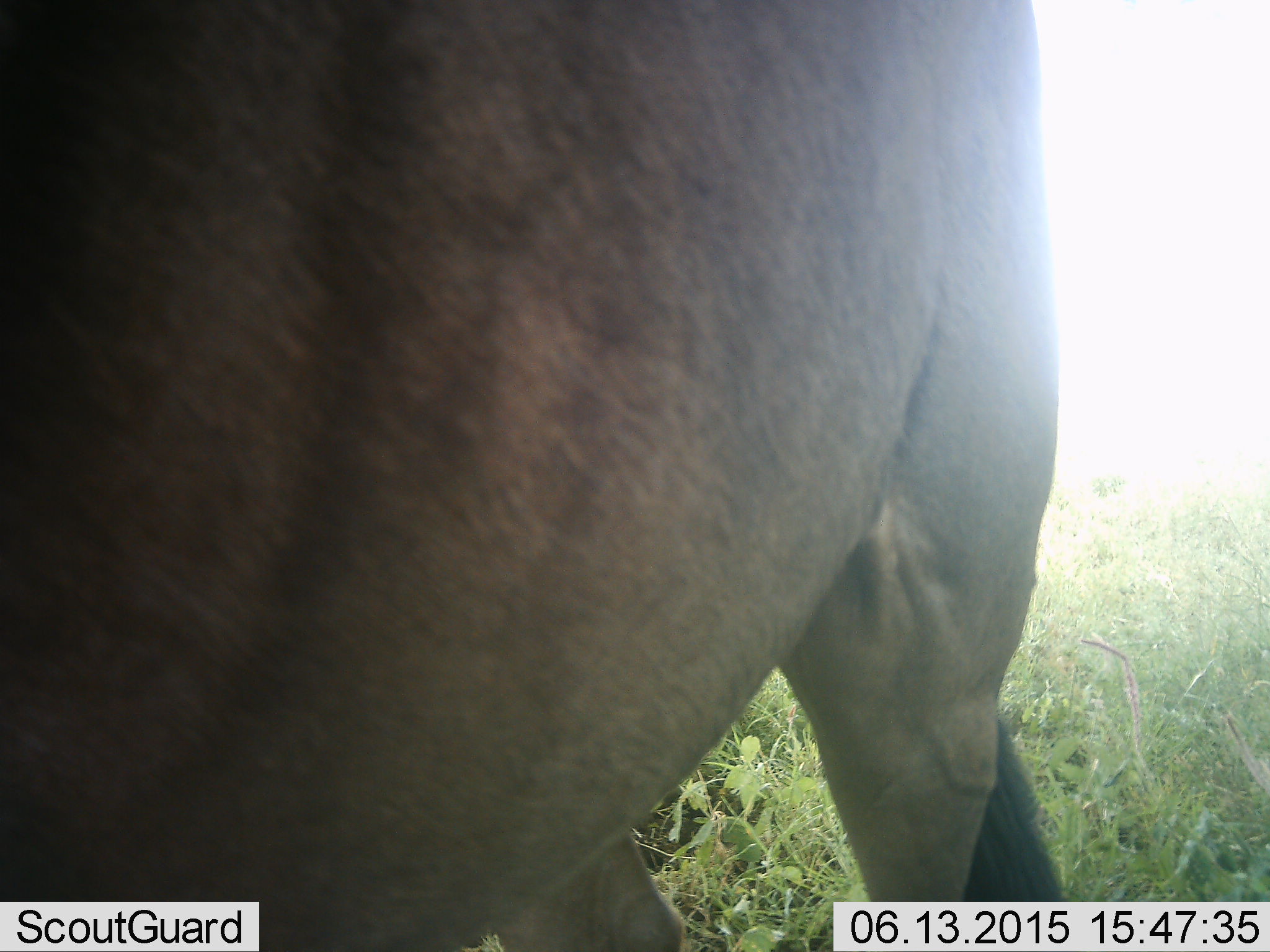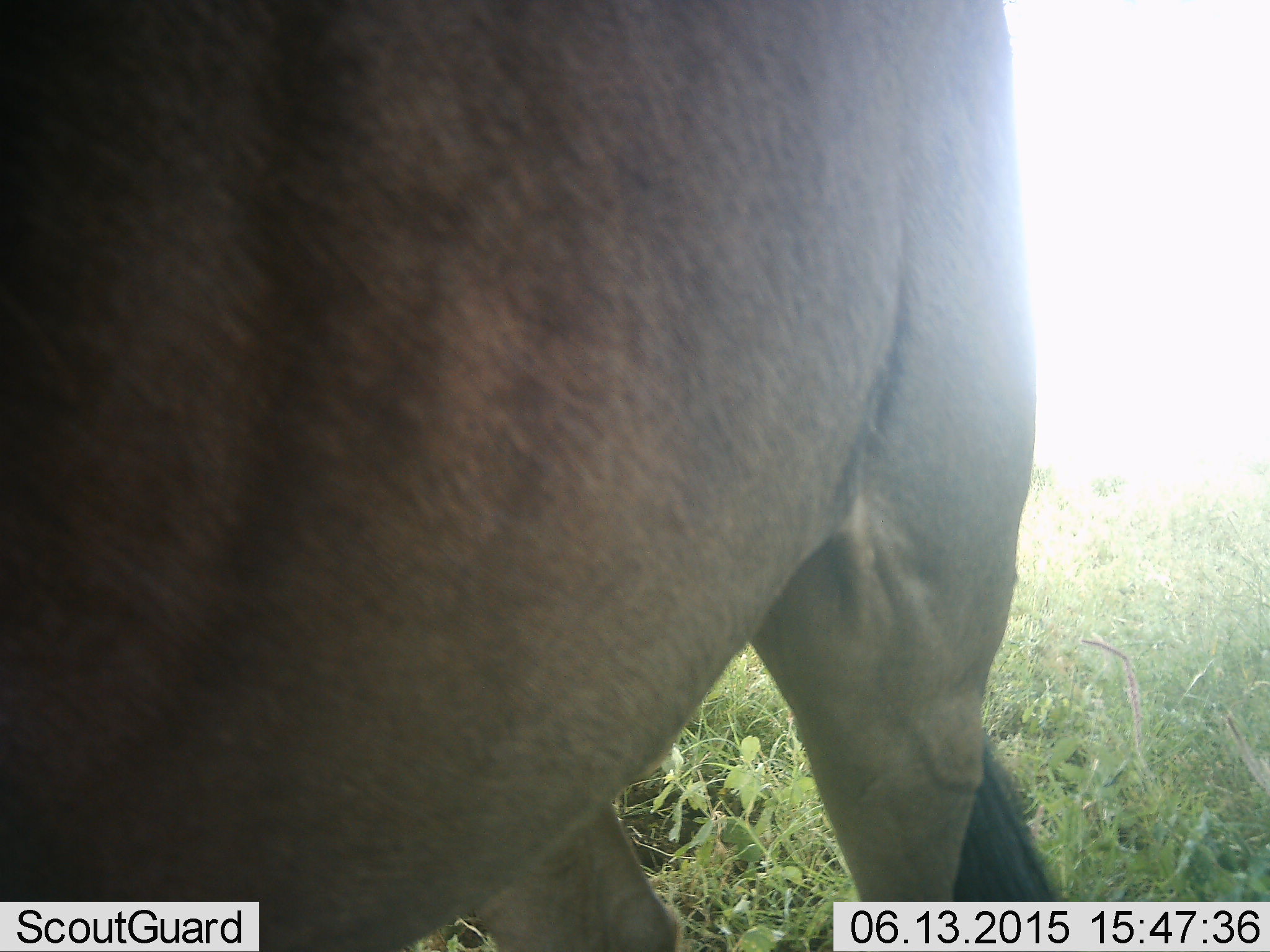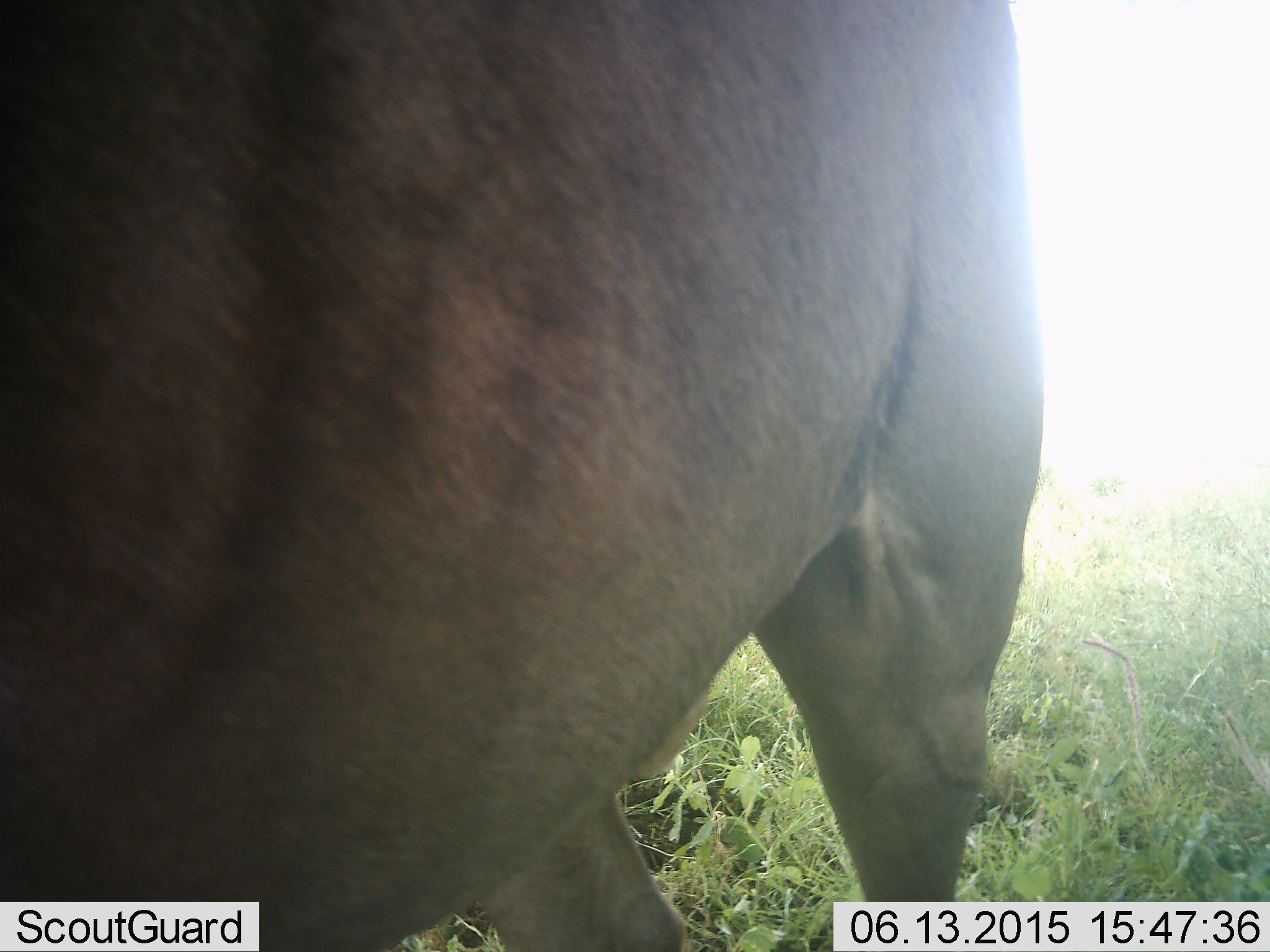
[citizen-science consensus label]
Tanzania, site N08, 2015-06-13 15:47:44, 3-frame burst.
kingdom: Animalia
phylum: Chordata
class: Mammalia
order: Artiodactyla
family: Bovidae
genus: Connochaetes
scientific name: Connochaetes taurinus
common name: blue wildebeest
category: wildebeest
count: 1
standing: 90%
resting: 0%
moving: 10%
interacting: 0%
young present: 0%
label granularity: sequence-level